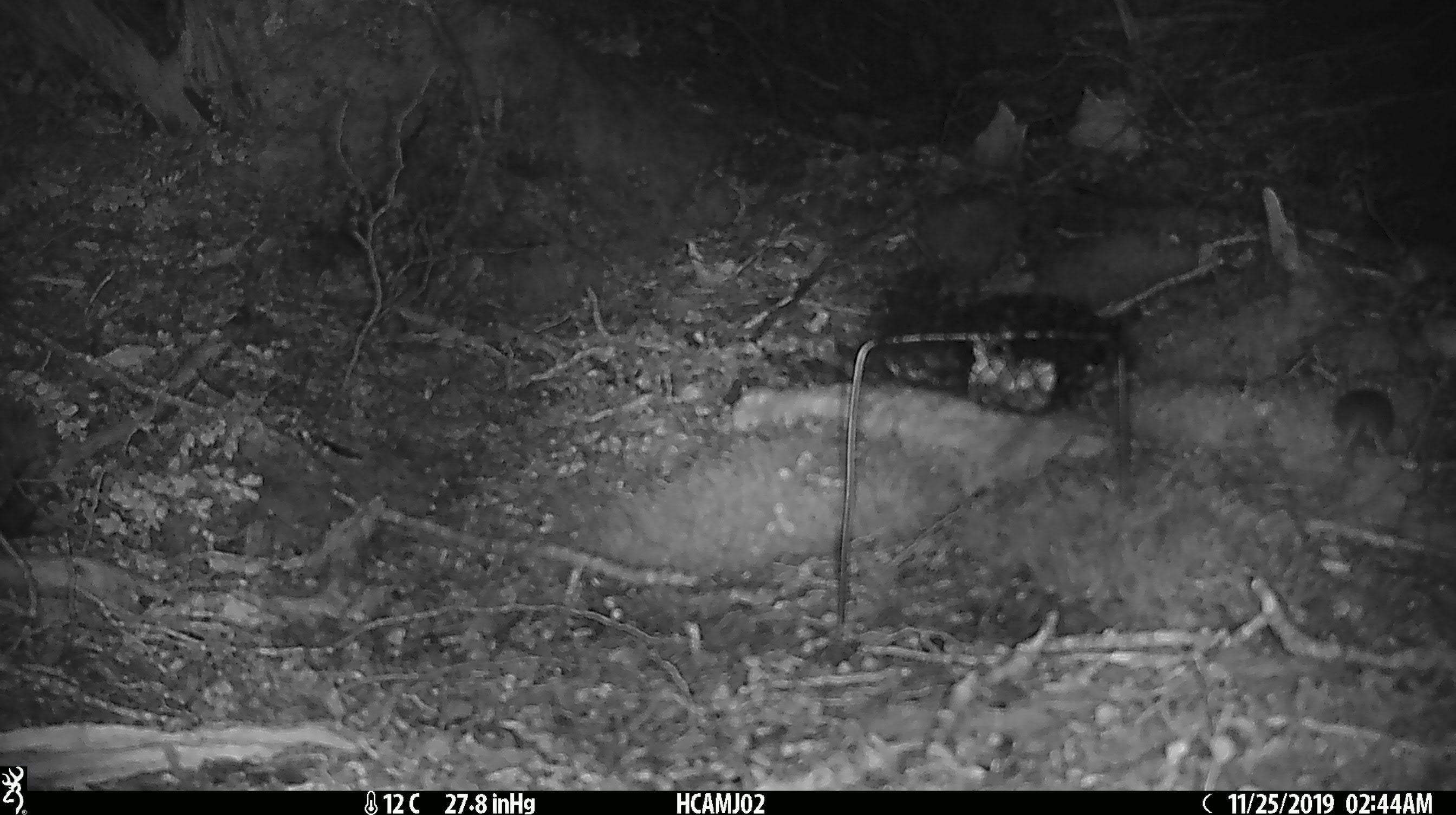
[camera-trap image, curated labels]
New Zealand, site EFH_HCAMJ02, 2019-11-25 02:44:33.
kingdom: Animalia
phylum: Chordata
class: Mammalia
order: Rodentia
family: Muridae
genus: Mus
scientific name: Mus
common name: mouse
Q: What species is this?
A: Mouse (Mus).